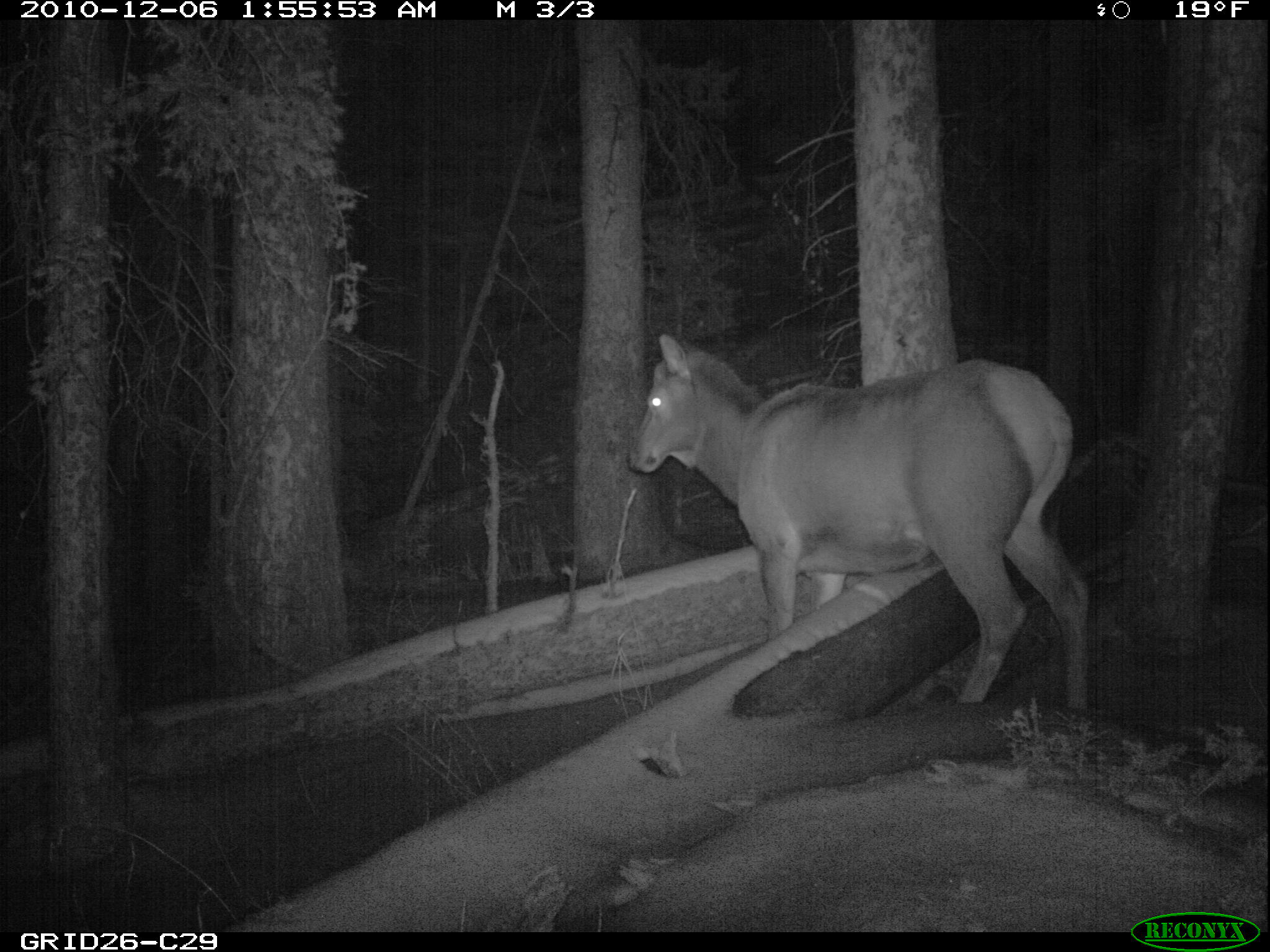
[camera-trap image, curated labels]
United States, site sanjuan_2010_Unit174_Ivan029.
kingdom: Animalia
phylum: Chordata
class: Mammalia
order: Artiodactyla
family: Cervidae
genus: Cervus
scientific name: Cervus elaphus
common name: red deer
Cervus elaphus (red deer).